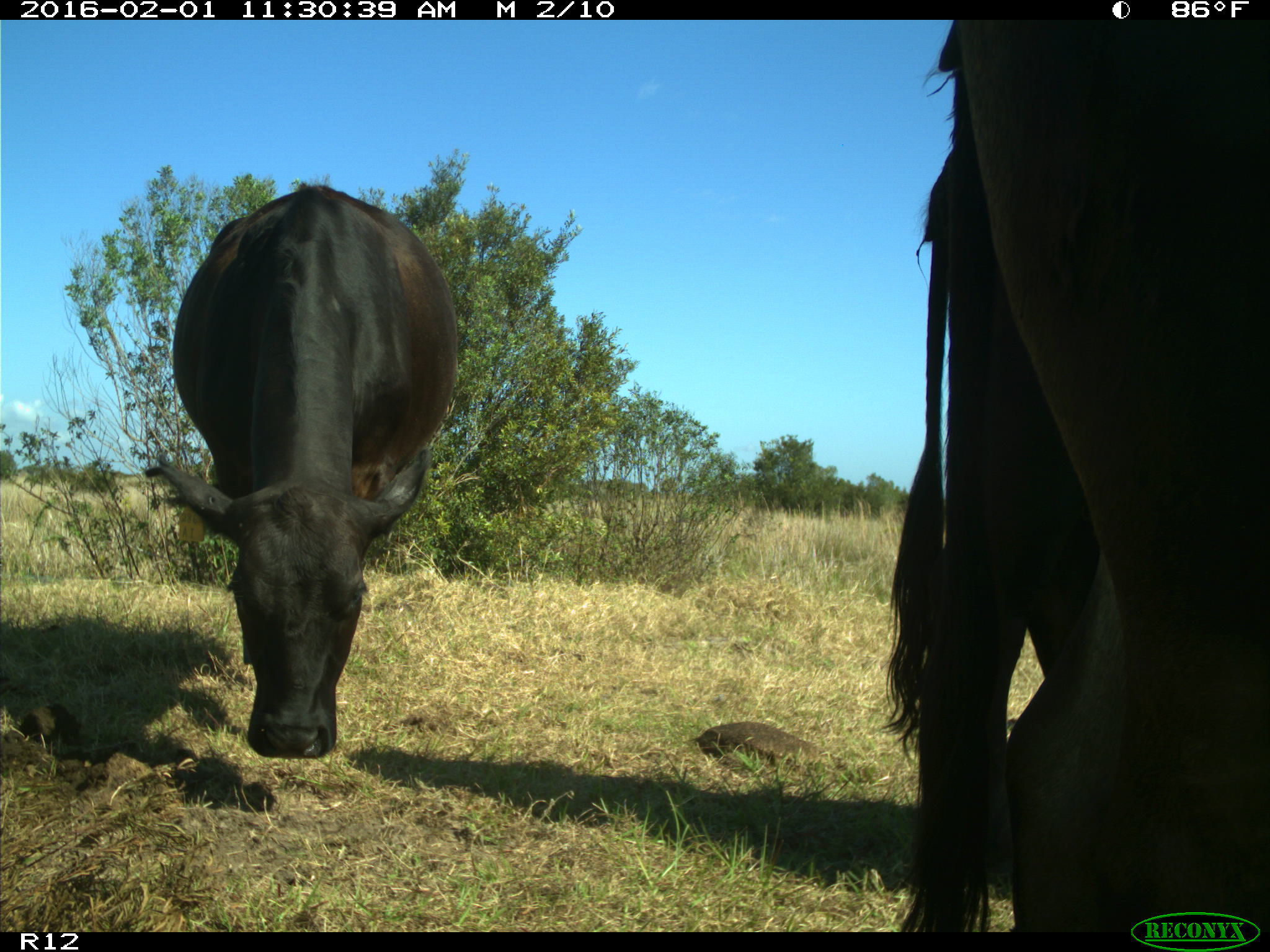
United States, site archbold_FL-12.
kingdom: Animalia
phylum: Chordata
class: Mammalia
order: Artiodactyla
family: Bovidae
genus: Bos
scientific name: Bos taurus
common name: domestic cow